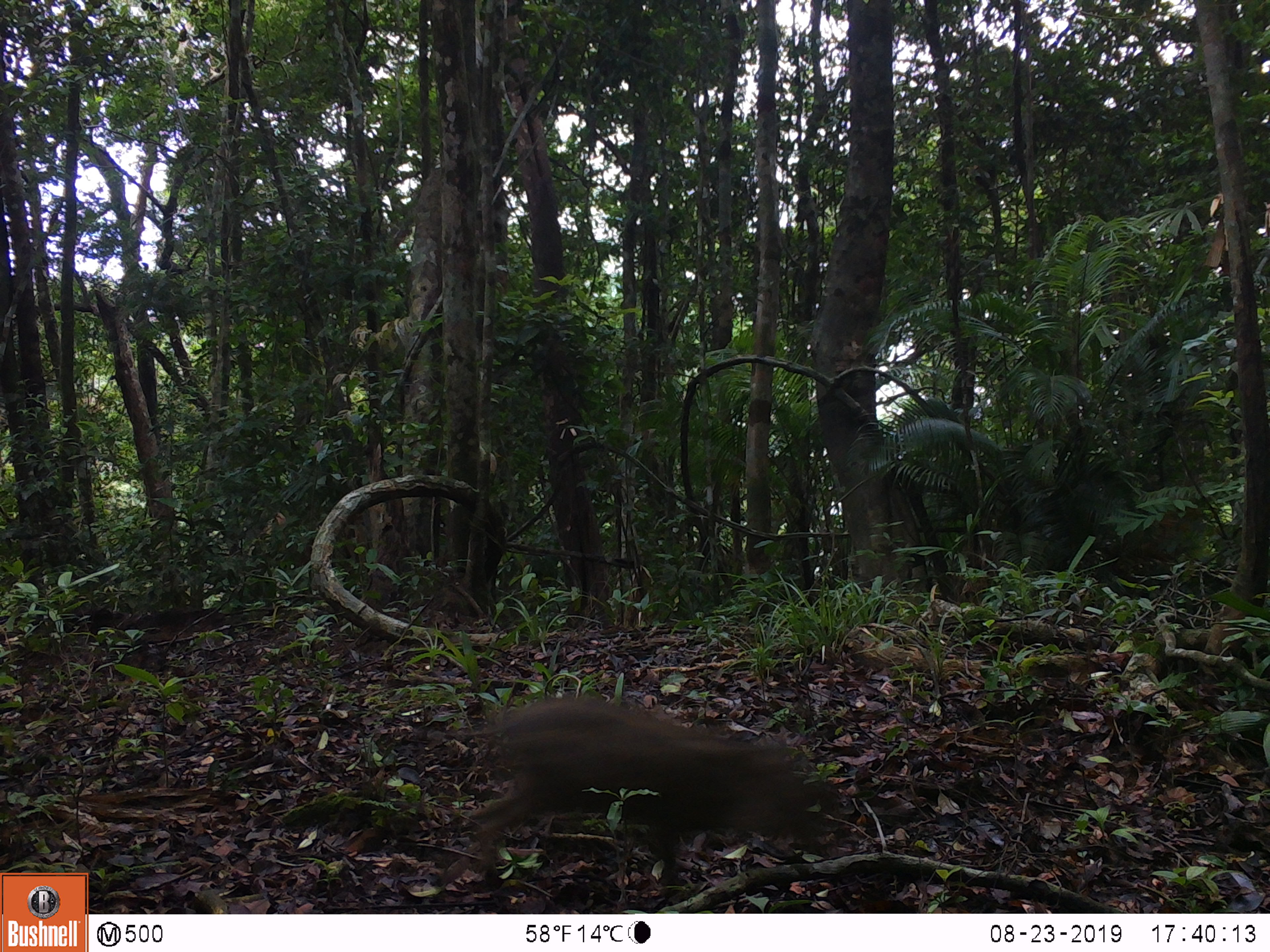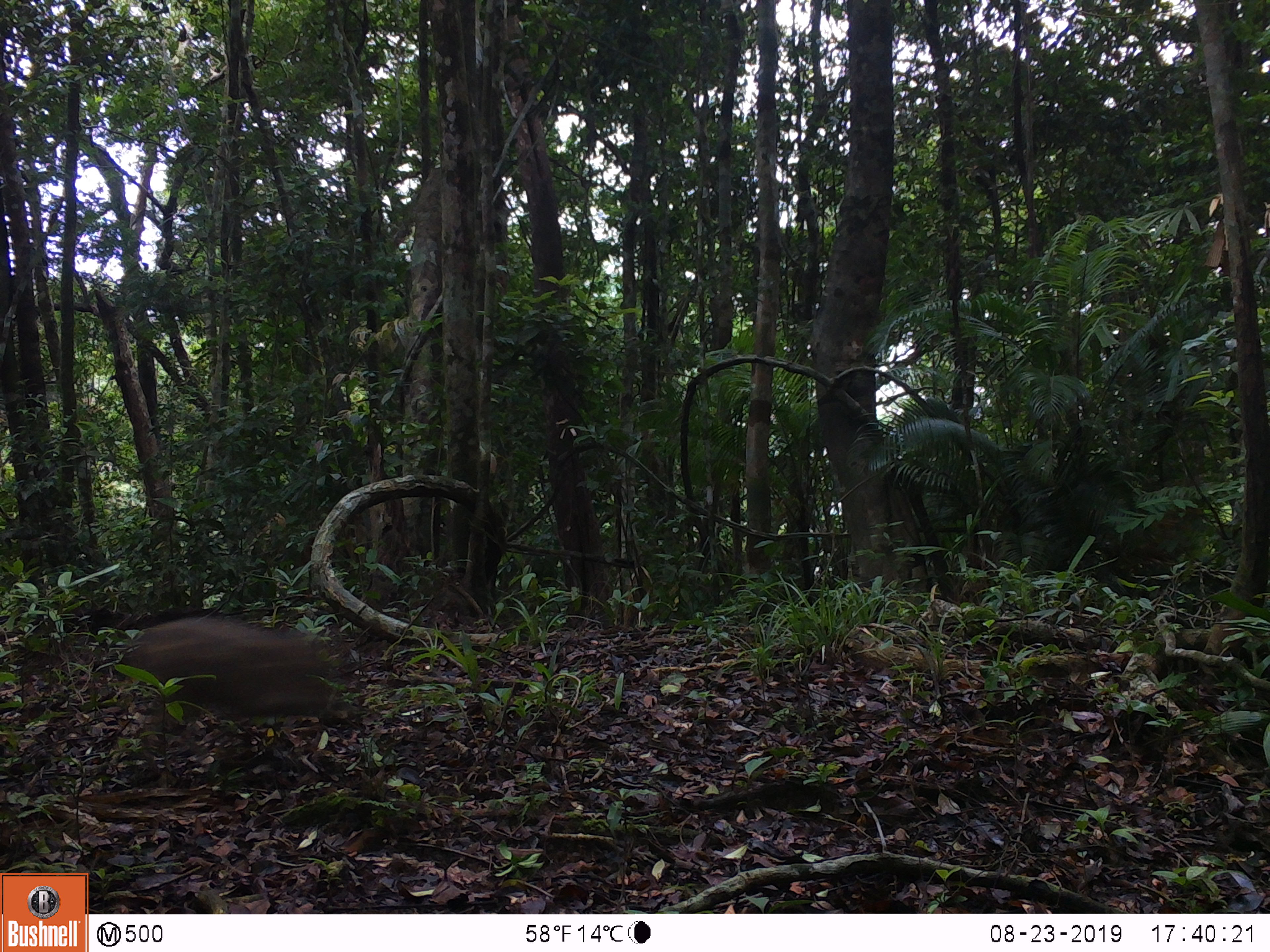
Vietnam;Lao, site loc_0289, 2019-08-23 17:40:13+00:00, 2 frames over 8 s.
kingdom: Animalia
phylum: Chordata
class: Mammalia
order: Artiodactyla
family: Suidae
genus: Sus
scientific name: Sus scrofa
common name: eurasian wild pig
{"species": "eurasian wild pig (Sus scrofa)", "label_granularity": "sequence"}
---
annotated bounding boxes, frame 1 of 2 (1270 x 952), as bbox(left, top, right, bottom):
eurasian wild pig: bbox(410, 695, 839, 884)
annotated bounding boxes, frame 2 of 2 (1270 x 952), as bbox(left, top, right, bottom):
eurasian wild pig: bbox(93, 615, 347, 734)